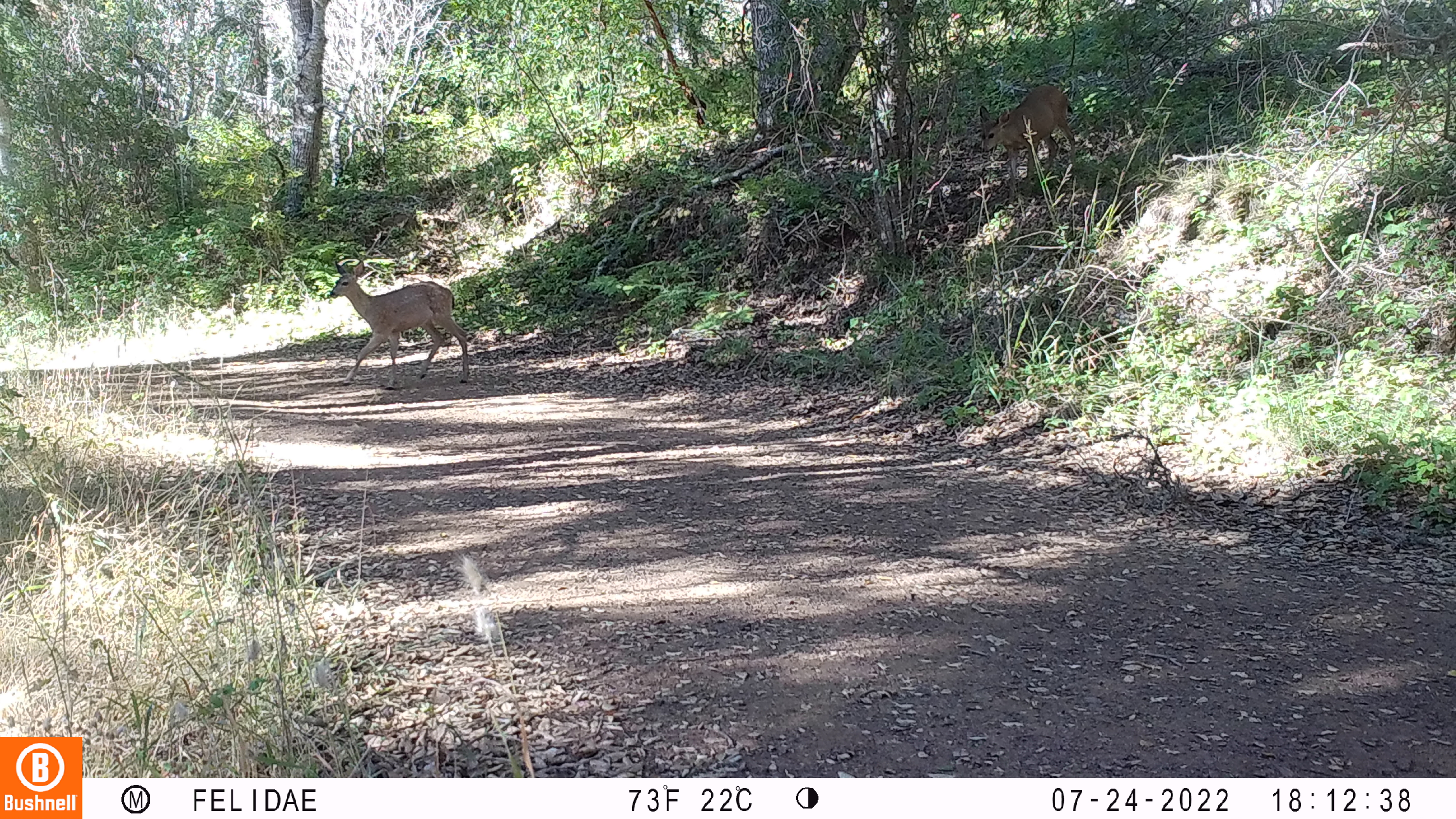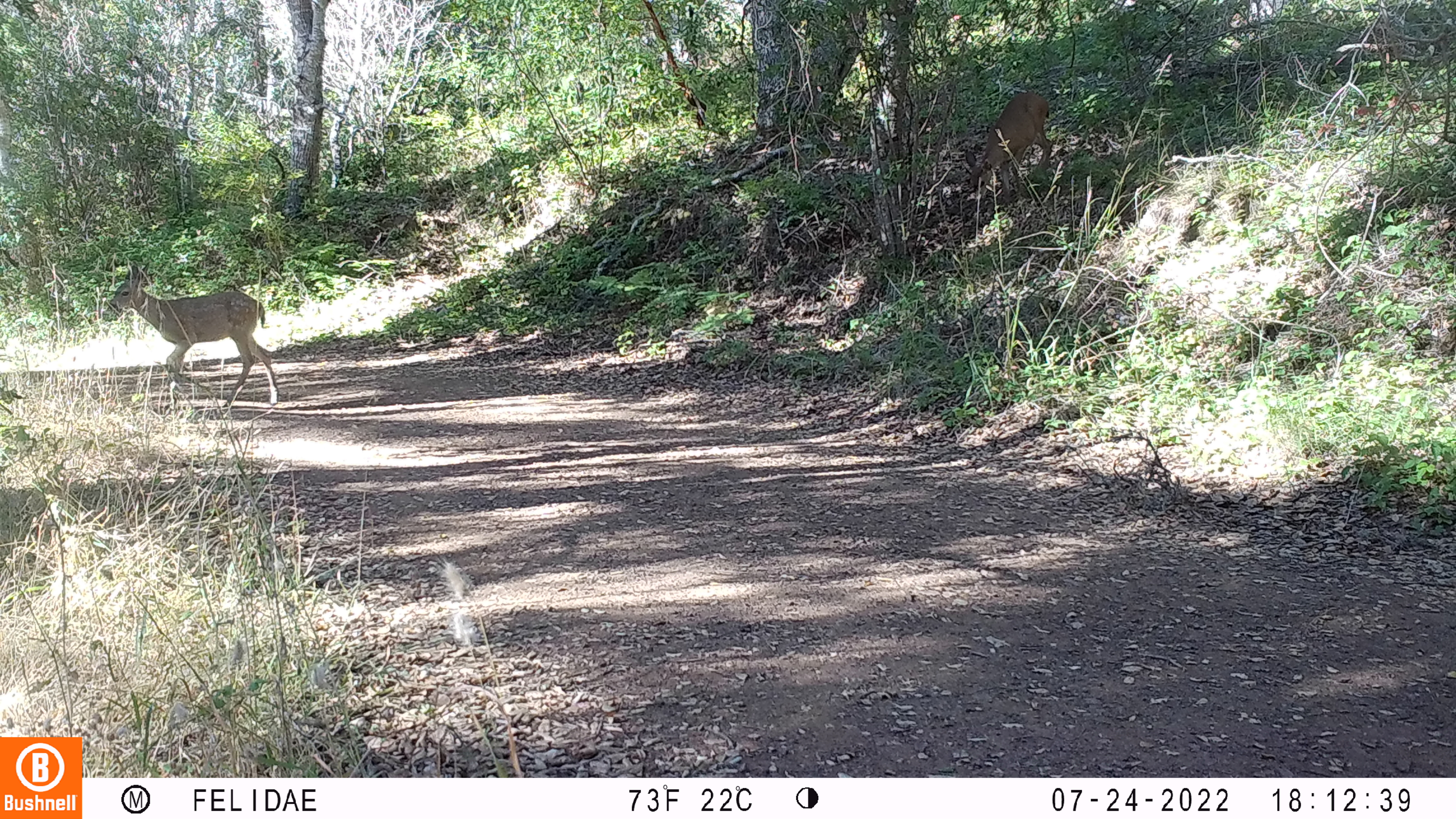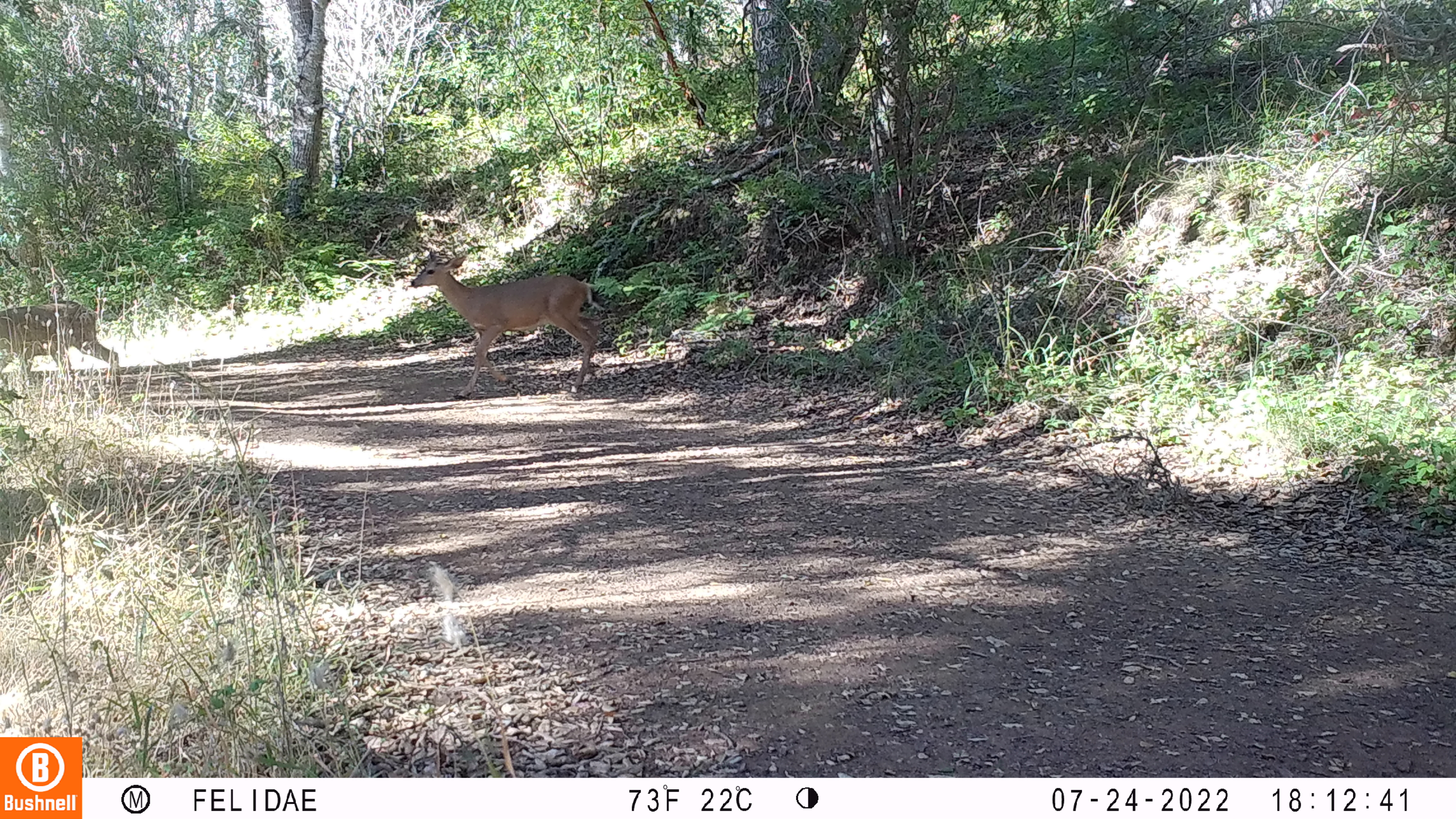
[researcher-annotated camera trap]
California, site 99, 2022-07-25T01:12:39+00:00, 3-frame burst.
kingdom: Animalia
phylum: Chordata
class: Mammalia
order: Artiodactyla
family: Cervidae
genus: Odocoileus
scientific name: Odocoileus hemionus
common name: mule deer